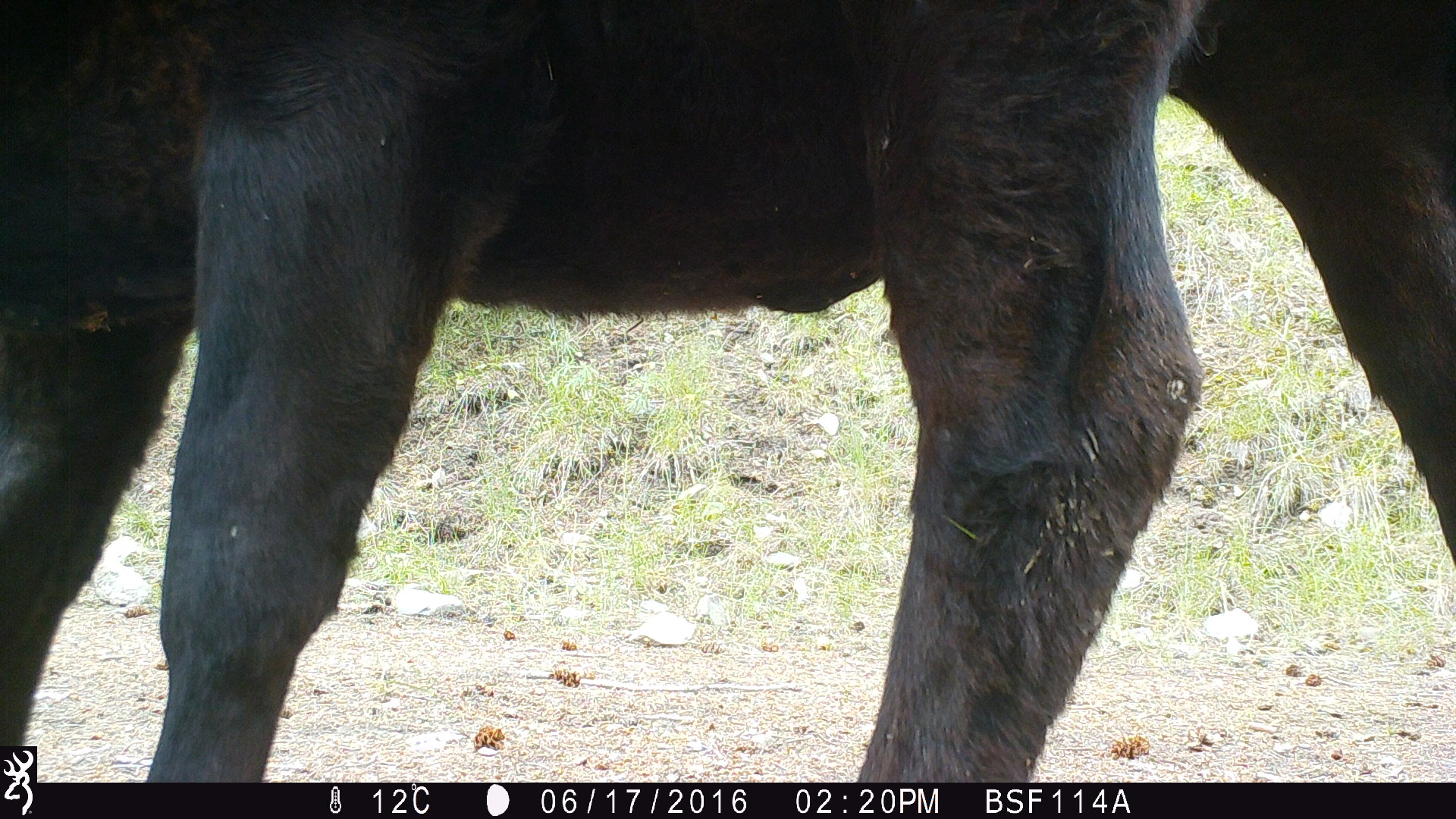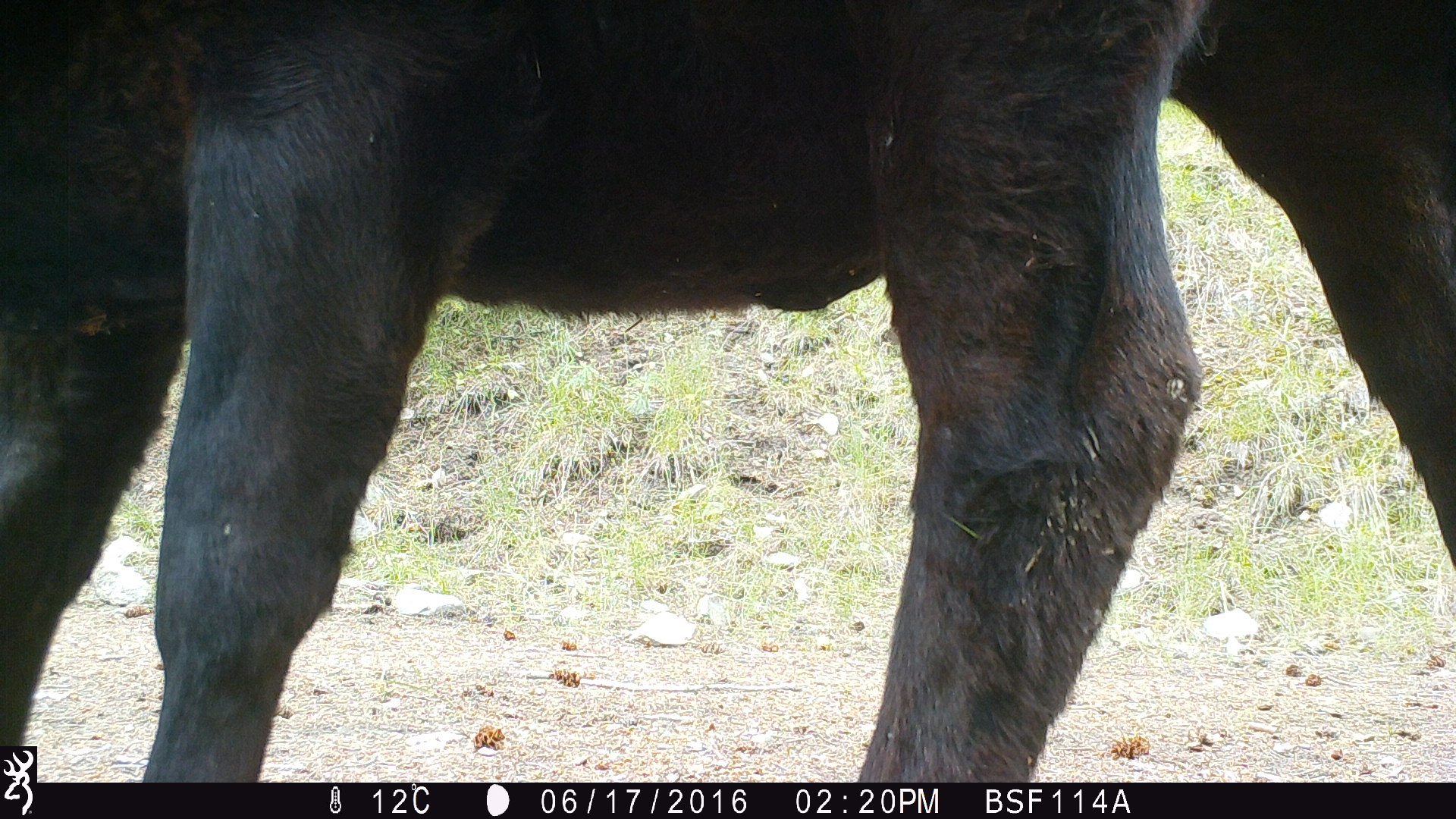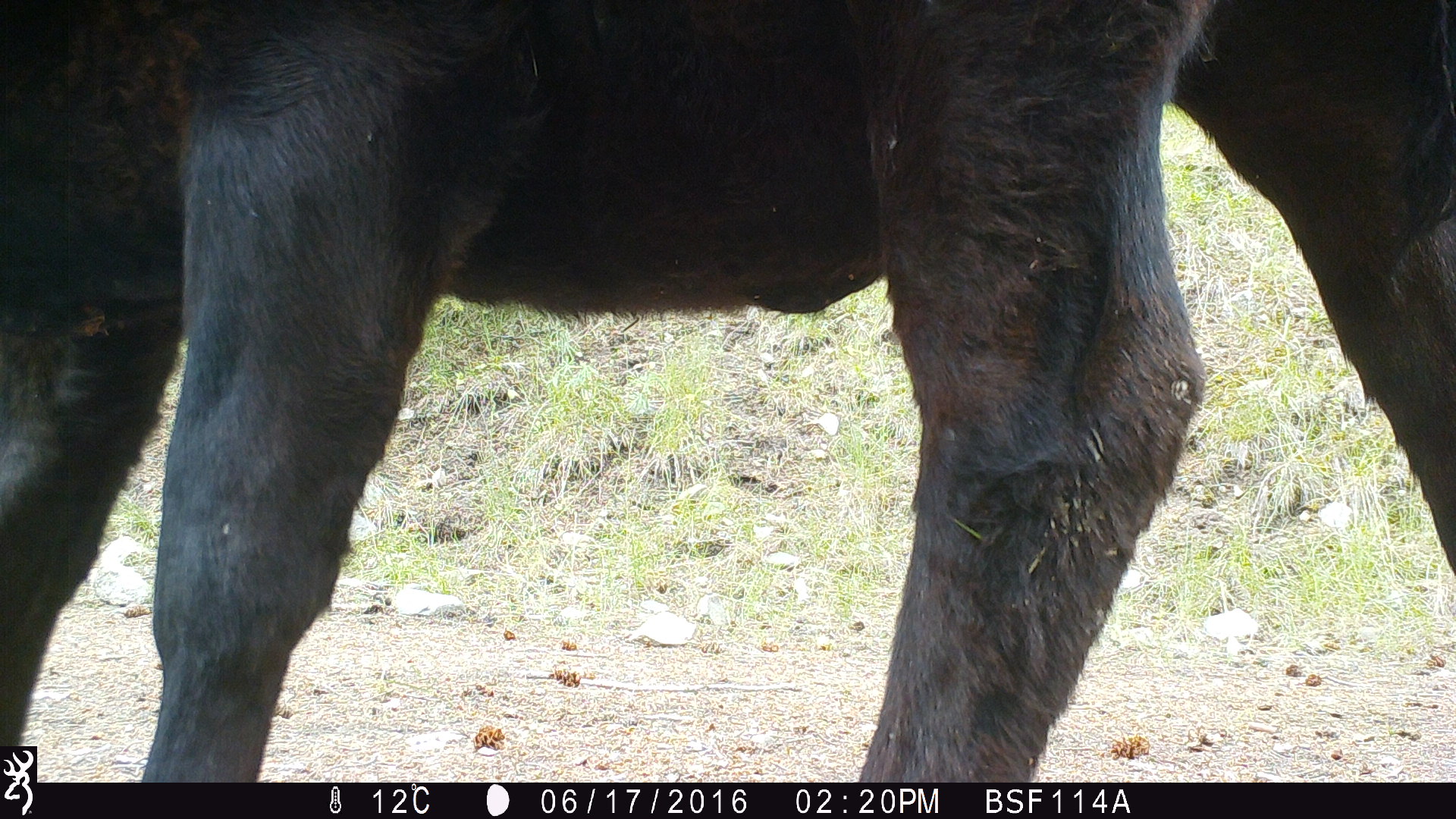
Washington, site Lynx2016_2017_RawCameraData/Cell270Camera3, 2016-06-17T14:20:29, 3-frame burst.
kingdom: Animalia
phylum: Chordata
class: Mammalia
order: Artiodactyla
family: Bovidae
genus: Bos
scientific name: Bos taurus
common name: domestic cattle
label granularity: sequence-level